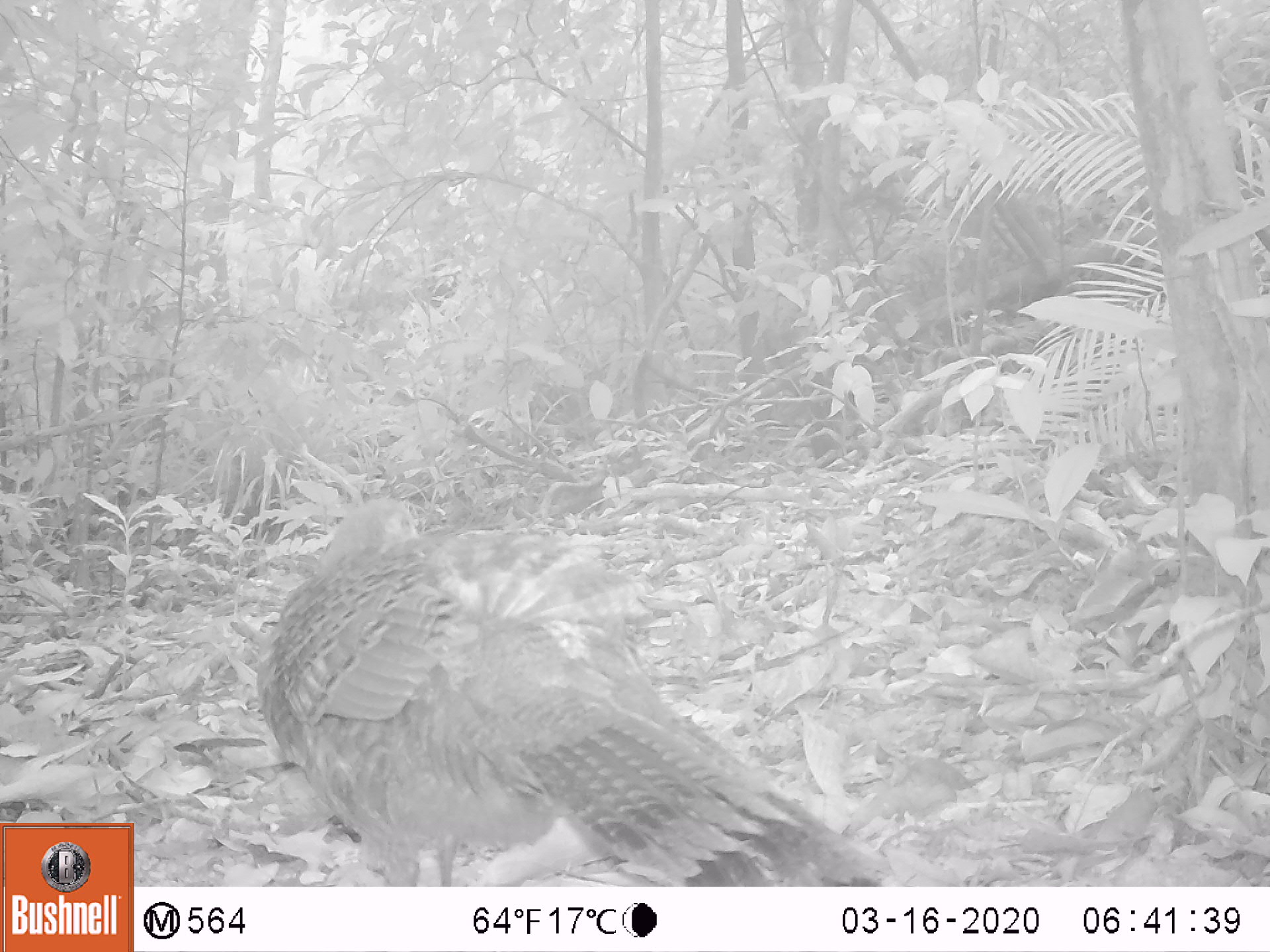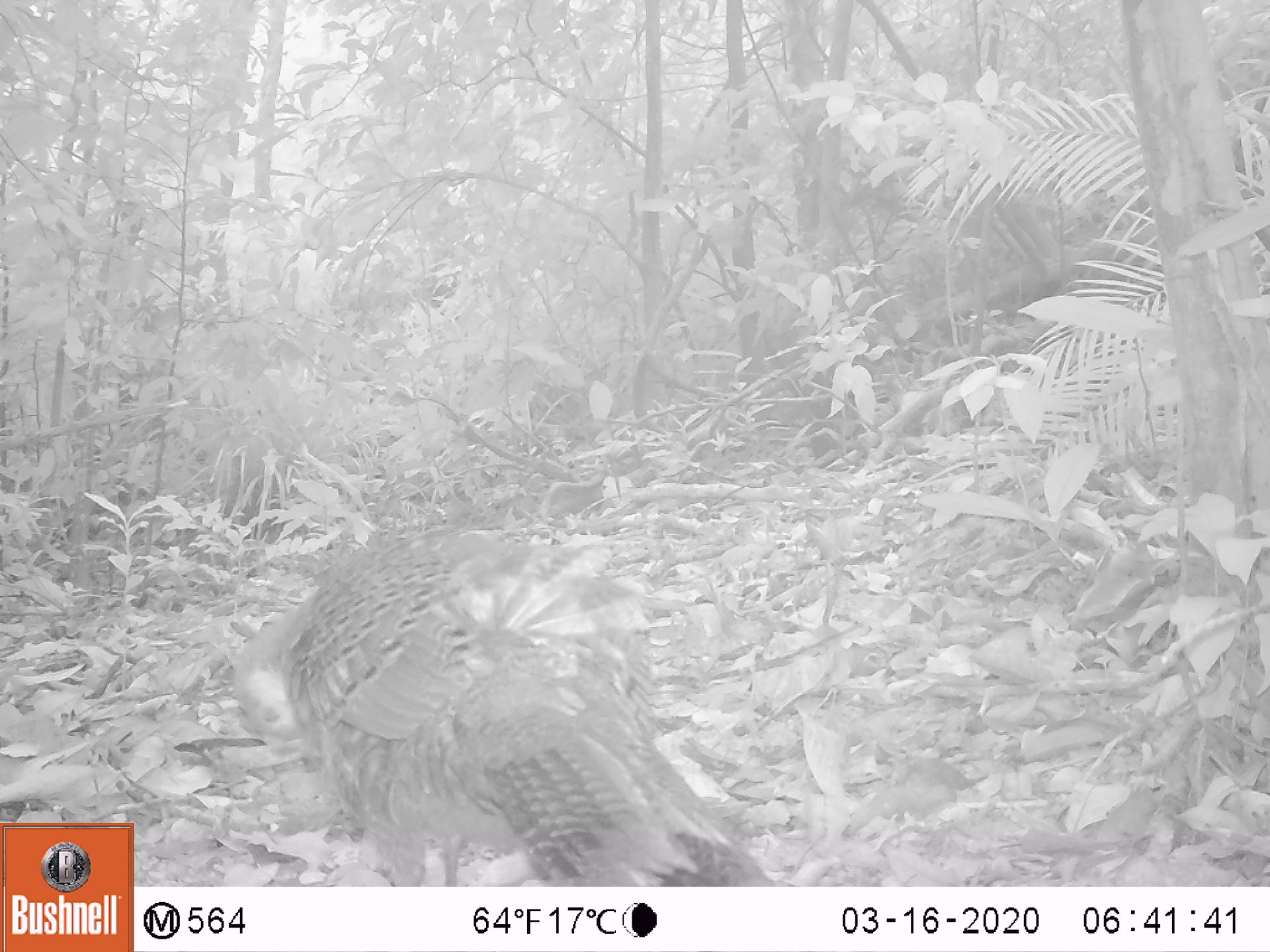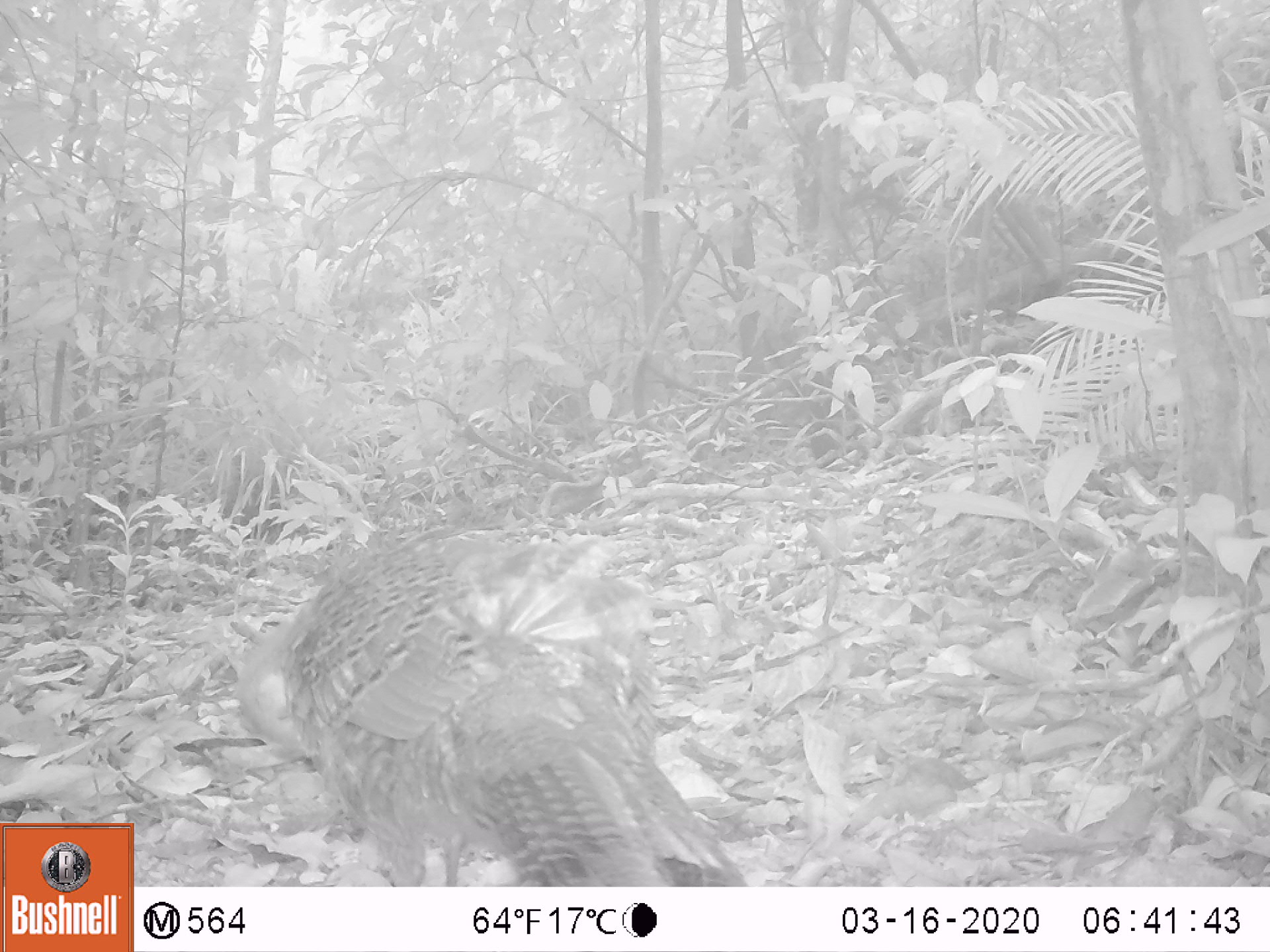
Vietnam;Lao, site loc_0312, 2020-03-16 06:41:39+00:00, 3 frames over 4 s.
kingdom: Animalia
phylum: Chordata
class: Aves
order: Galliformes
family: Phasianidae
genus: Polyplectron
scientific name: Polyplectron bicalcaratum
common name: gray peacock-pheasant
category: grey peacock pheasant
Grey peacock pheasant (gray peacock-pheasant) (Polyplectron bicalcaratum). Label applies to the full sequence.